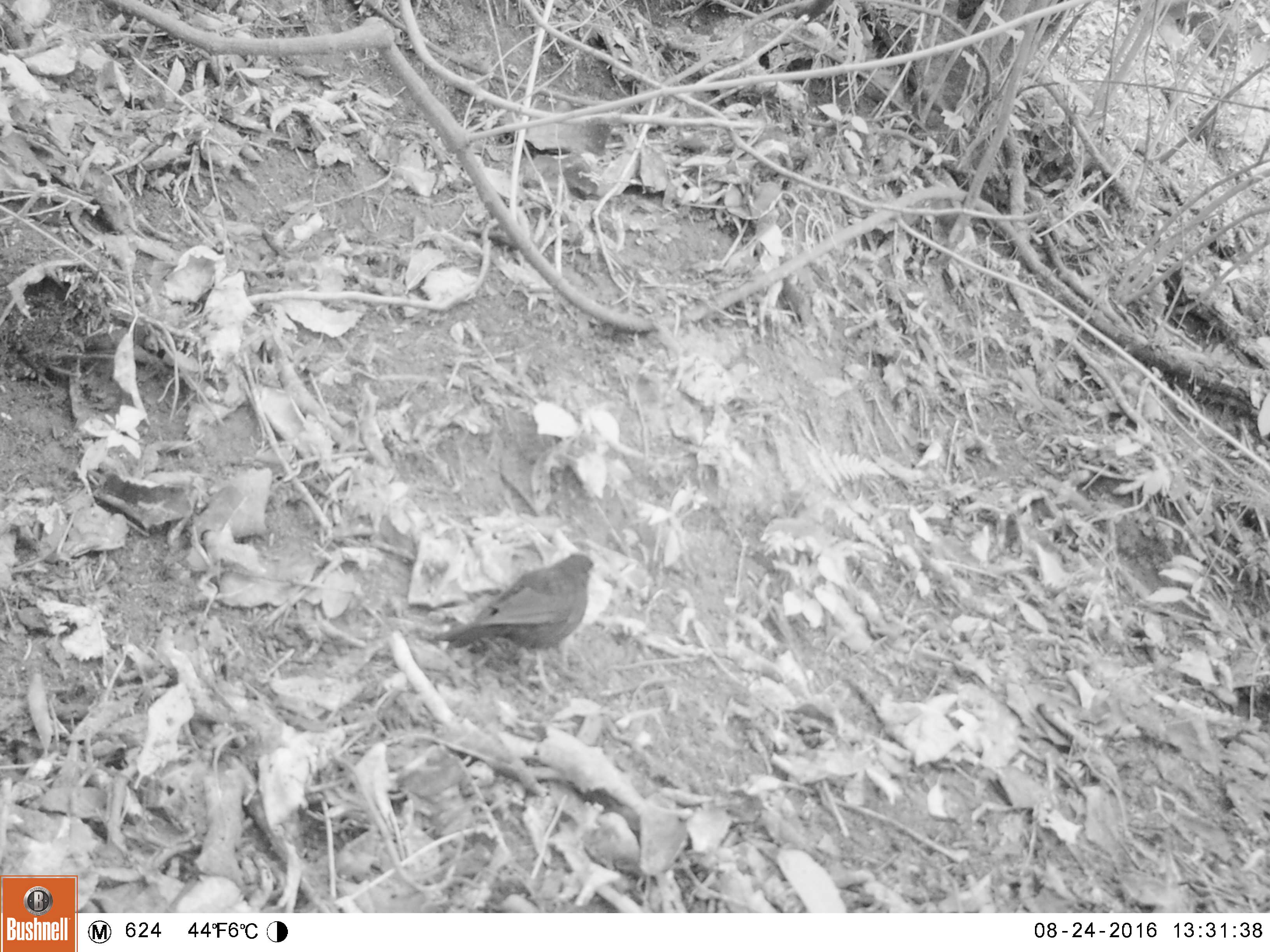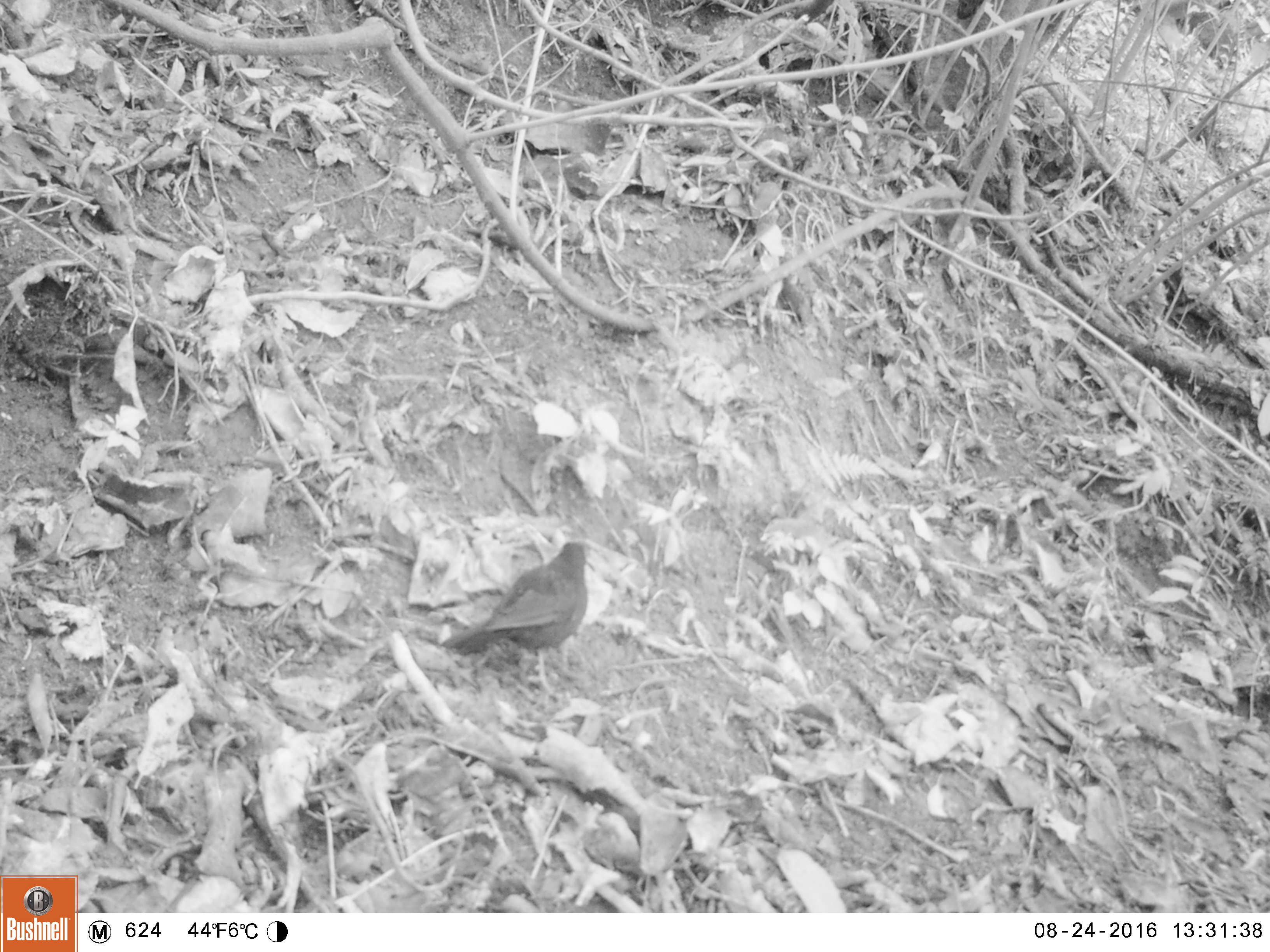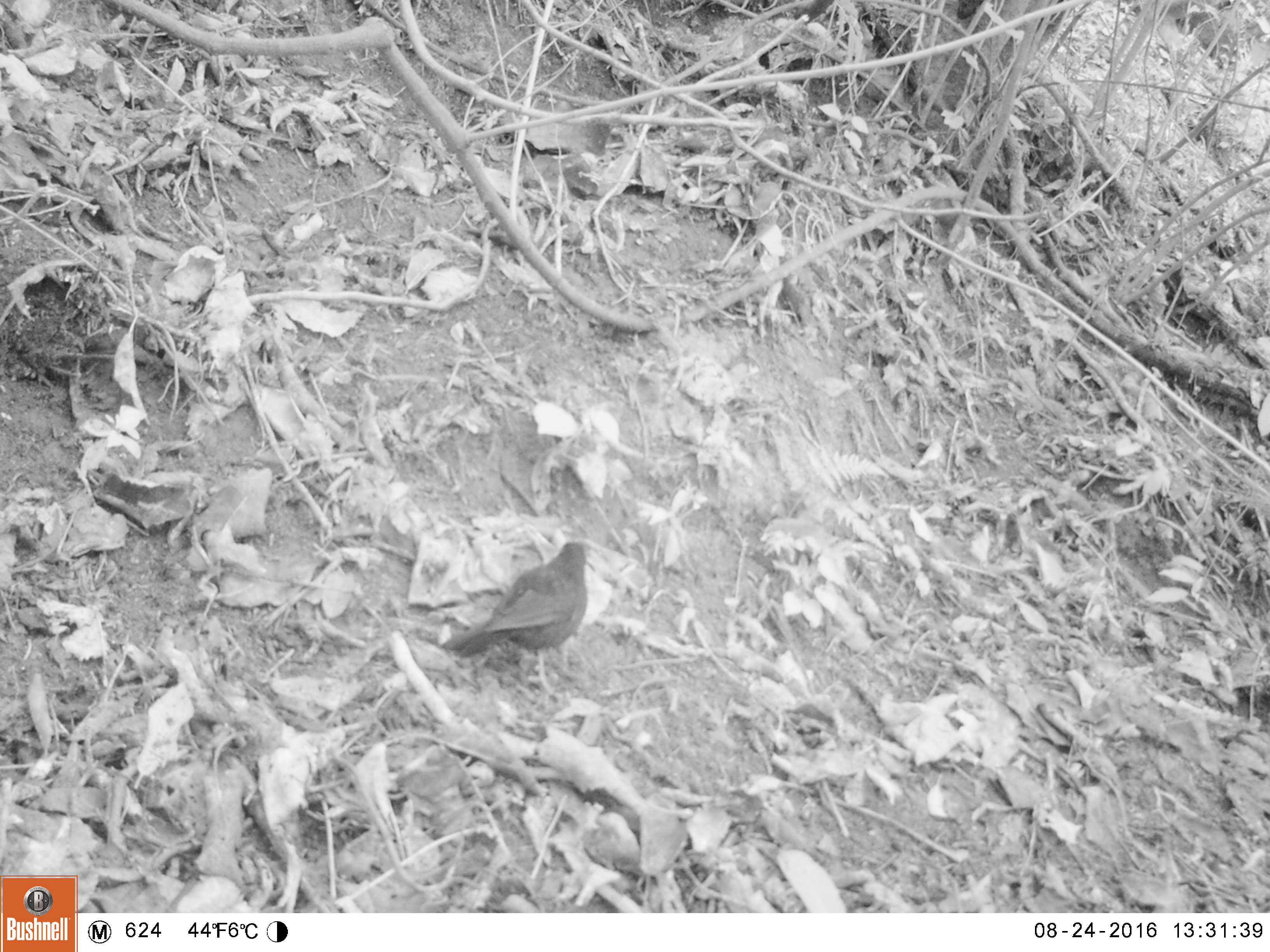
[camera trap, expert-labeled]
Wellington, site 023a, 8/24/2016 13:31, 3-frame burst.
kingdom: Animalia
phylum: Chordata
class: Aves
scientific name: Aves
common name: bird